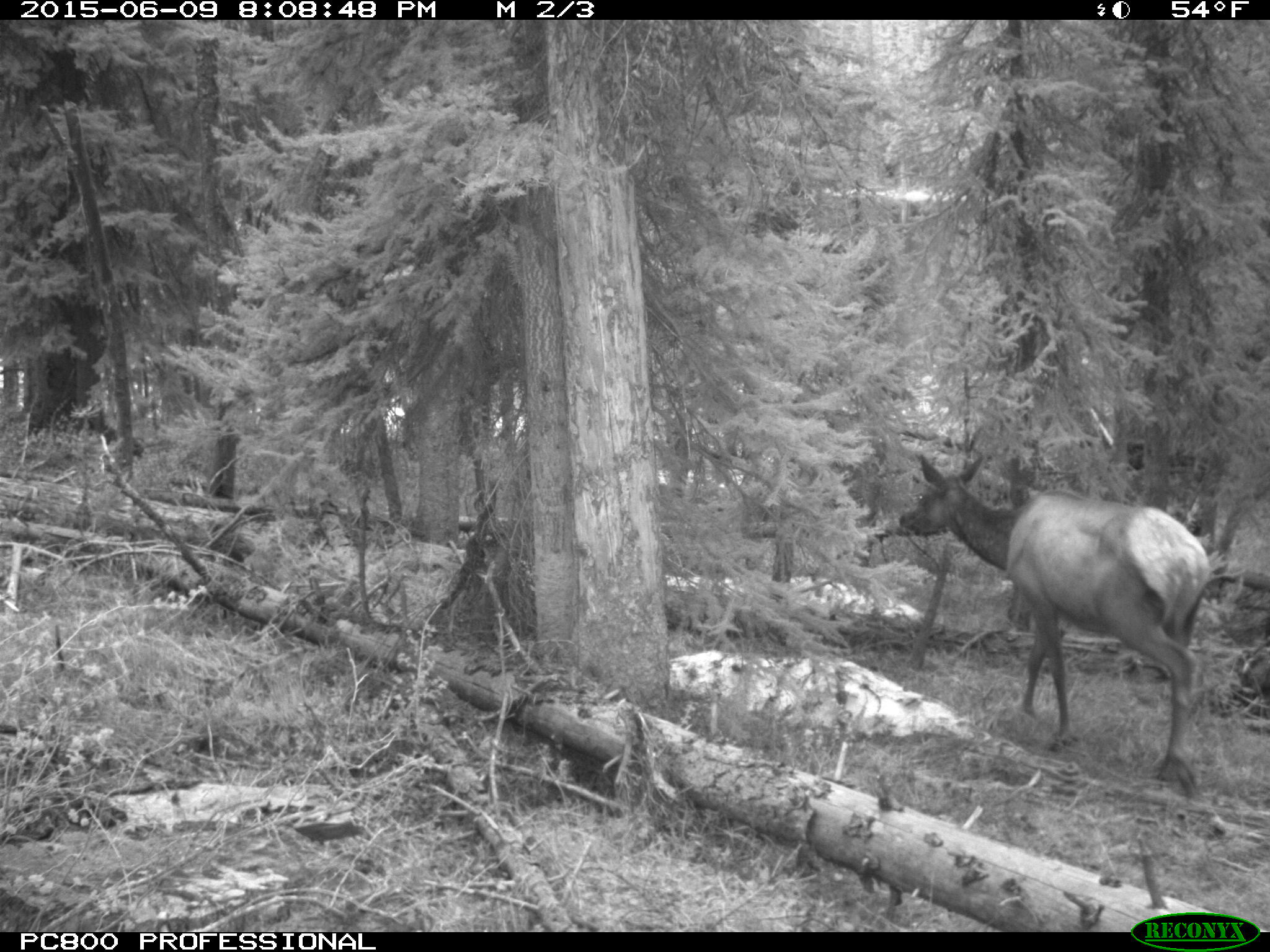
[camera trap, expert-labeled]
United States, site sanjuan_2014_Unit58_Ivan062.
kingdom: Animalia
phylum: Chordata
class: Mammalia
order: Artiodactyla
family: Cervidae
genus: Cervus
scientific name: Cervus elaphus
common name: red deer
Cervus elaphus (red deer).